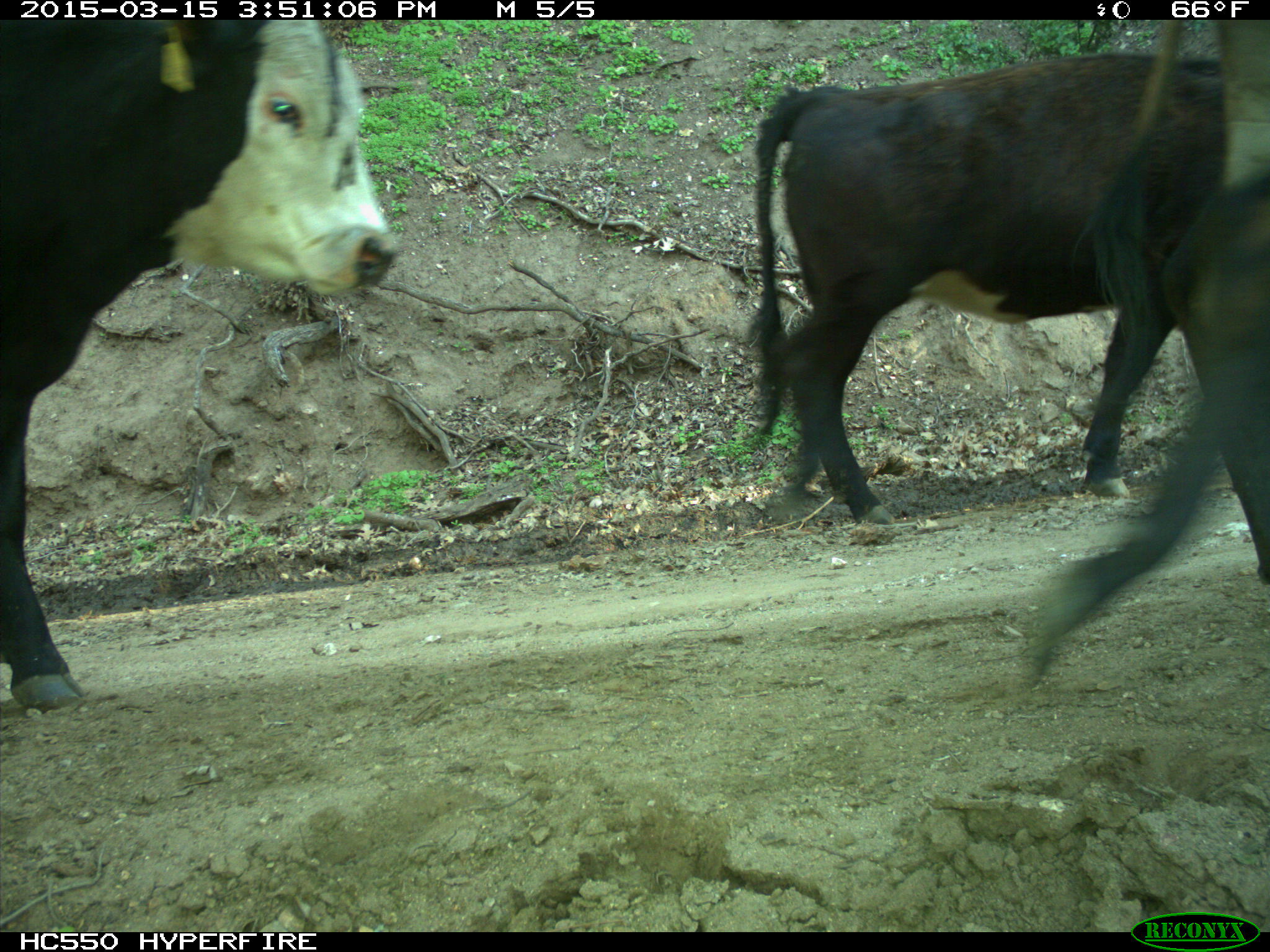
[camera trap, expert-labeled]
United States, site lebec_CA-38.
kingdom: Animalia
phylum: Chordata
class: Mammalia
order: Artiodactyla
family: Bovidae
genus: Bos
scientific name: Bos taurus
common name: domestic cow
Bos taurus (domestic cow).